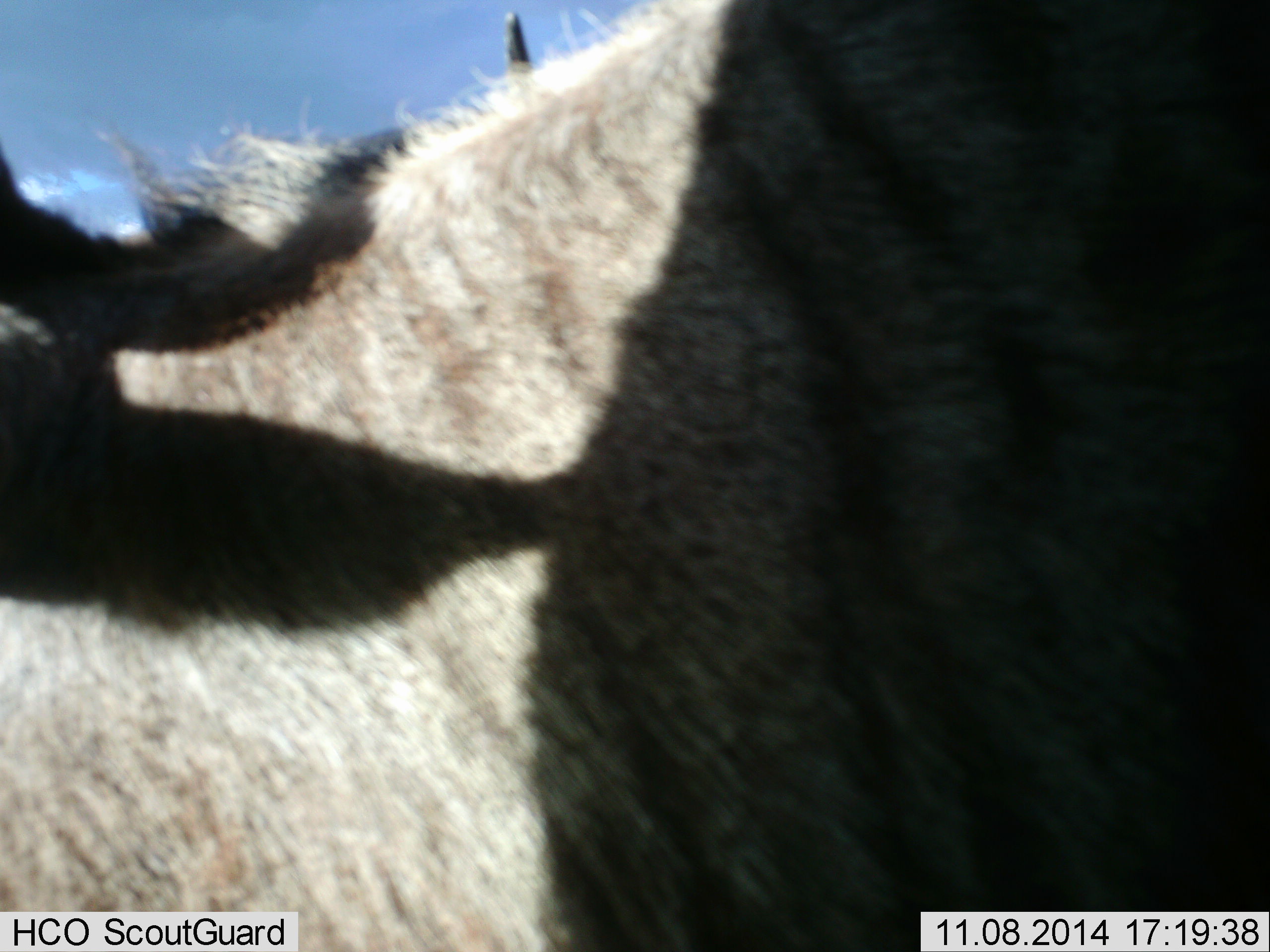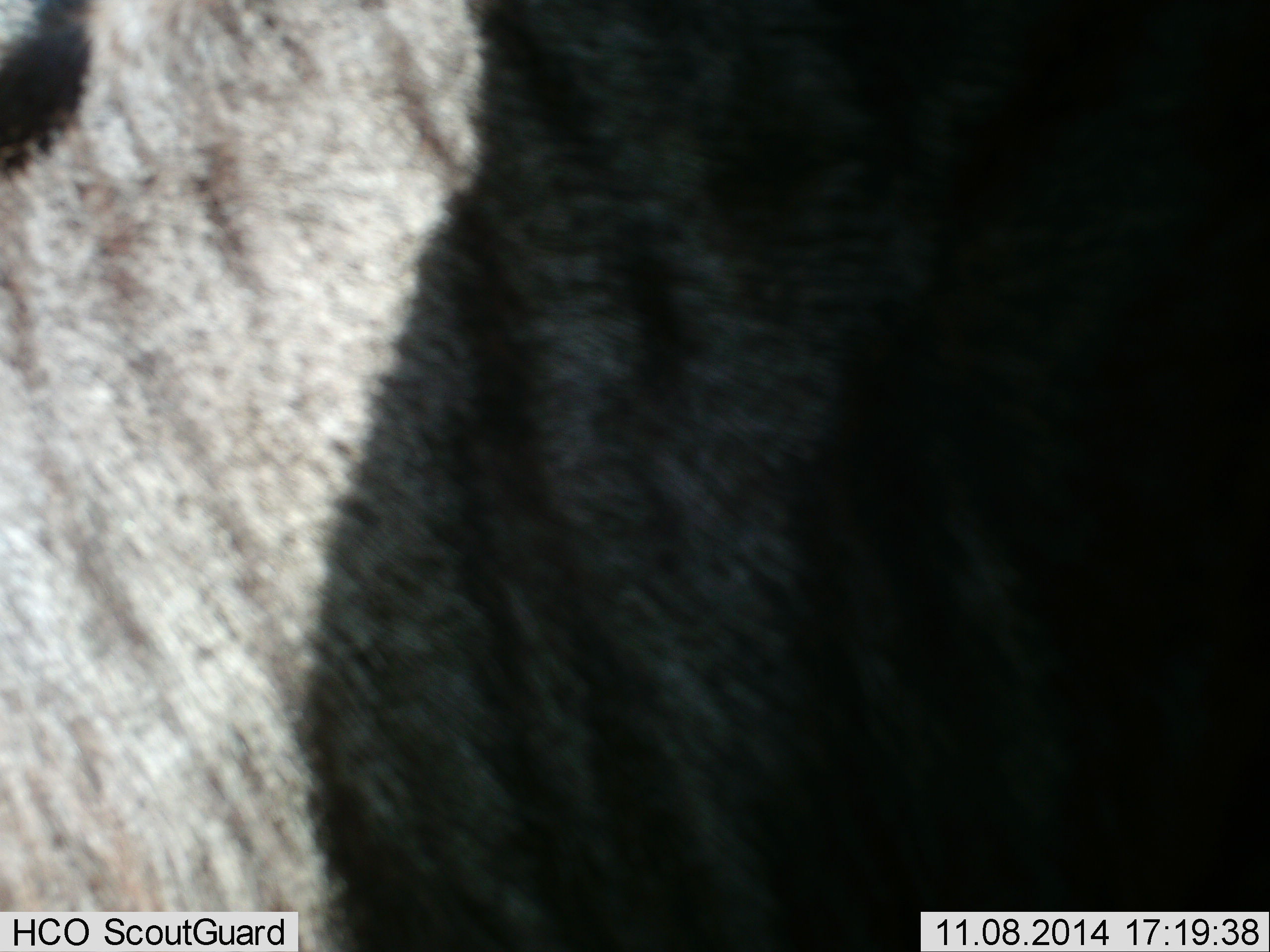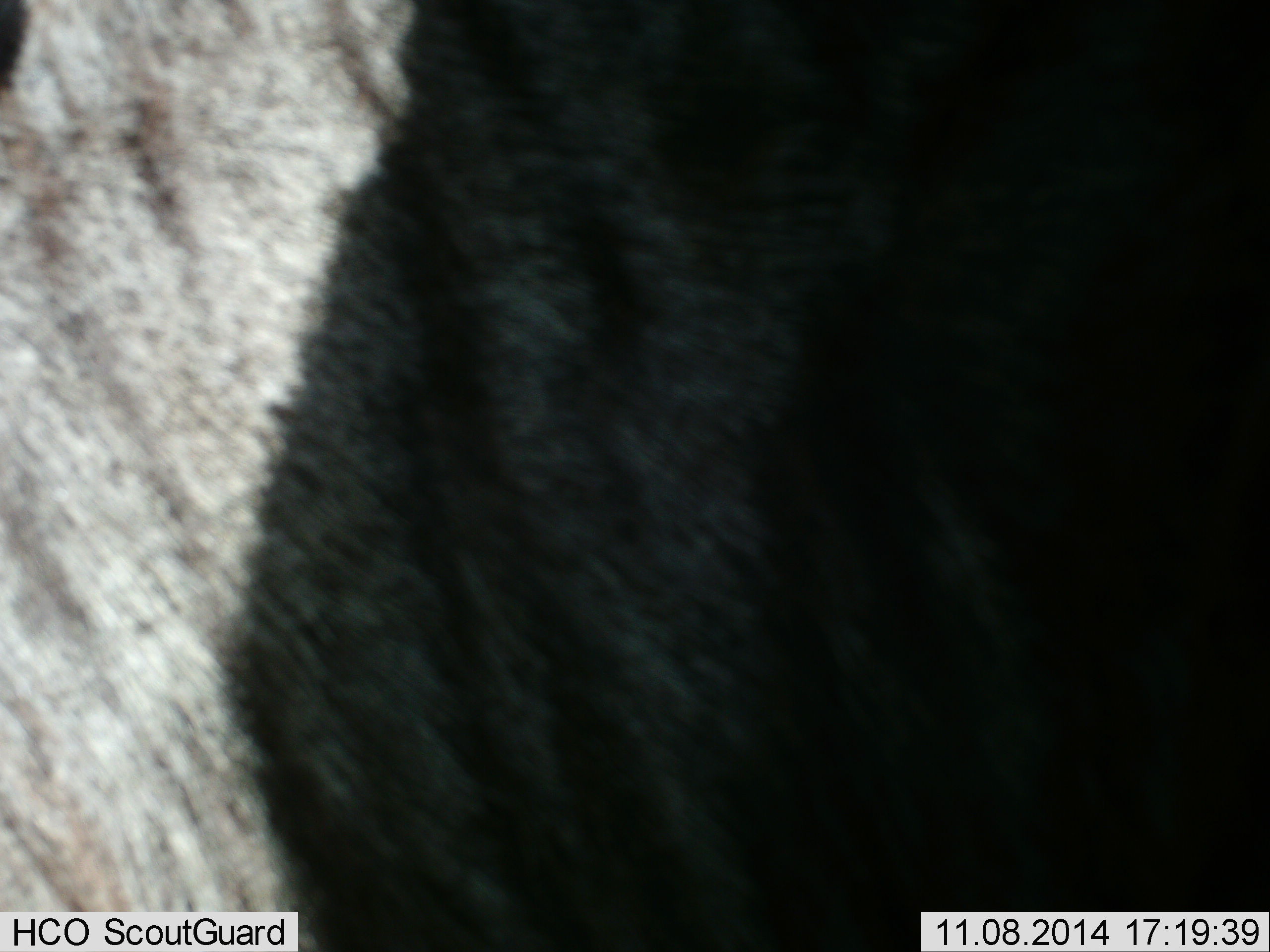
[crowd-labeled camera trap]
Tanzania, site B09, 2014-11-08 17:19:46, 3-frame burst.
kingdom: Animalia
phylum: Chordata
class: Mammalia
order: Artiodactyla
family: Bovidae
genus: Connochaetes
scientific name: Connochaetes taurinus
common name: blue wildebeest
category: wildebeest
Wildebeest (blue wildebeest) (Connochaetes taurinus), count 1. Behavior (volunteer vote fractions): standing 100%, resting 0%, moving 0%, interacting 0%. Young present (vote fraction): 0%. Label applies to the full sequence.